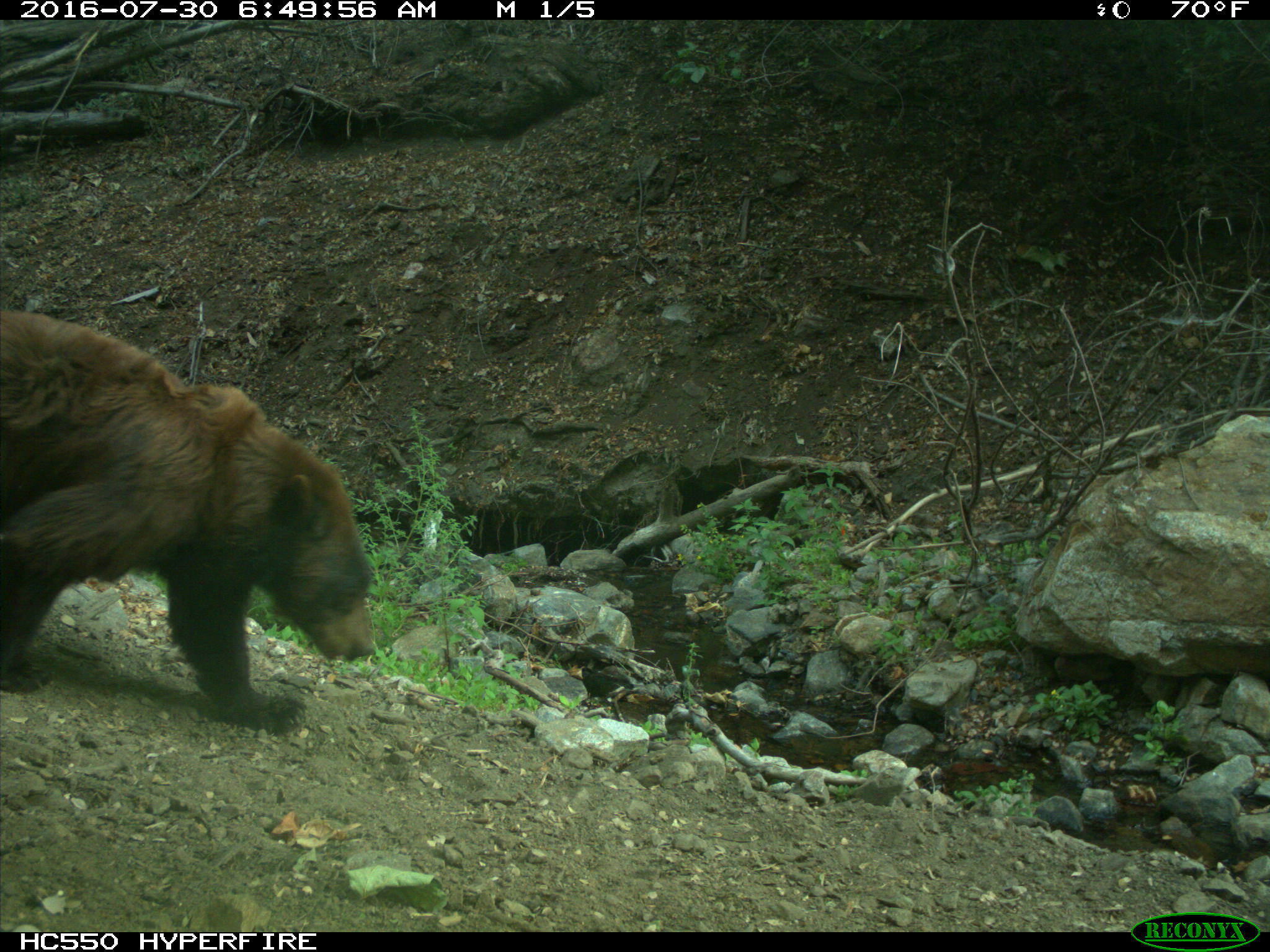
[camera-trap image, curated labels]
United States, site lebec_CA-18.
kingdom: Animalia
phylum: Chordata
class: Mammalia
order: Carnivora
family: Ursidae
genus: Ursus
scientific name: Ursus americanus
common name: american black bear